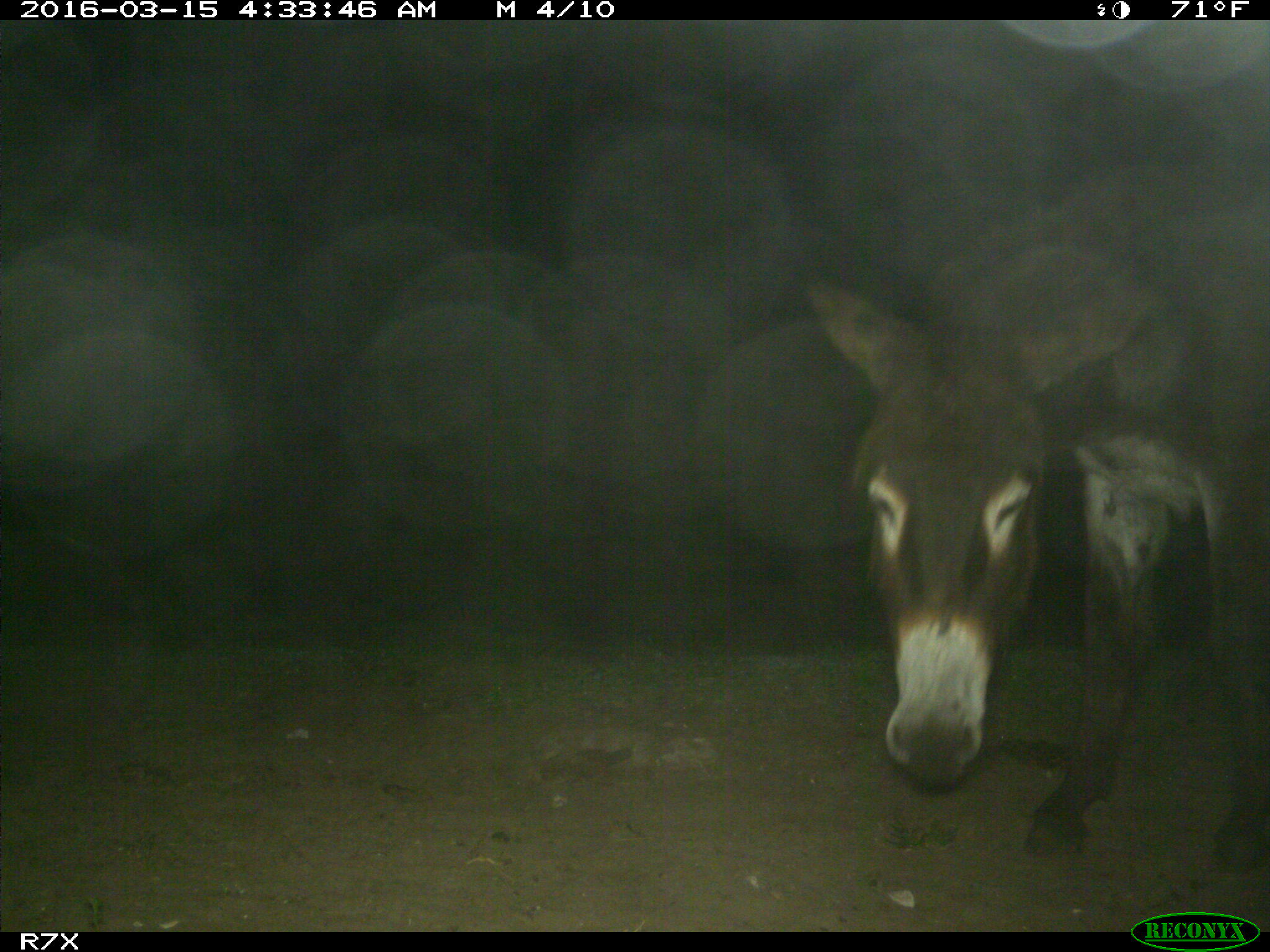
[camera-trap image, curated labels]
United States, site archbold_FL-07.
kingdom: Animalia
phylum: Chordata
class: Mammalia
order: Perissodactyla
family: Equidae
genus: Equus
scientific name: Equus africanus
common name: african wild ass